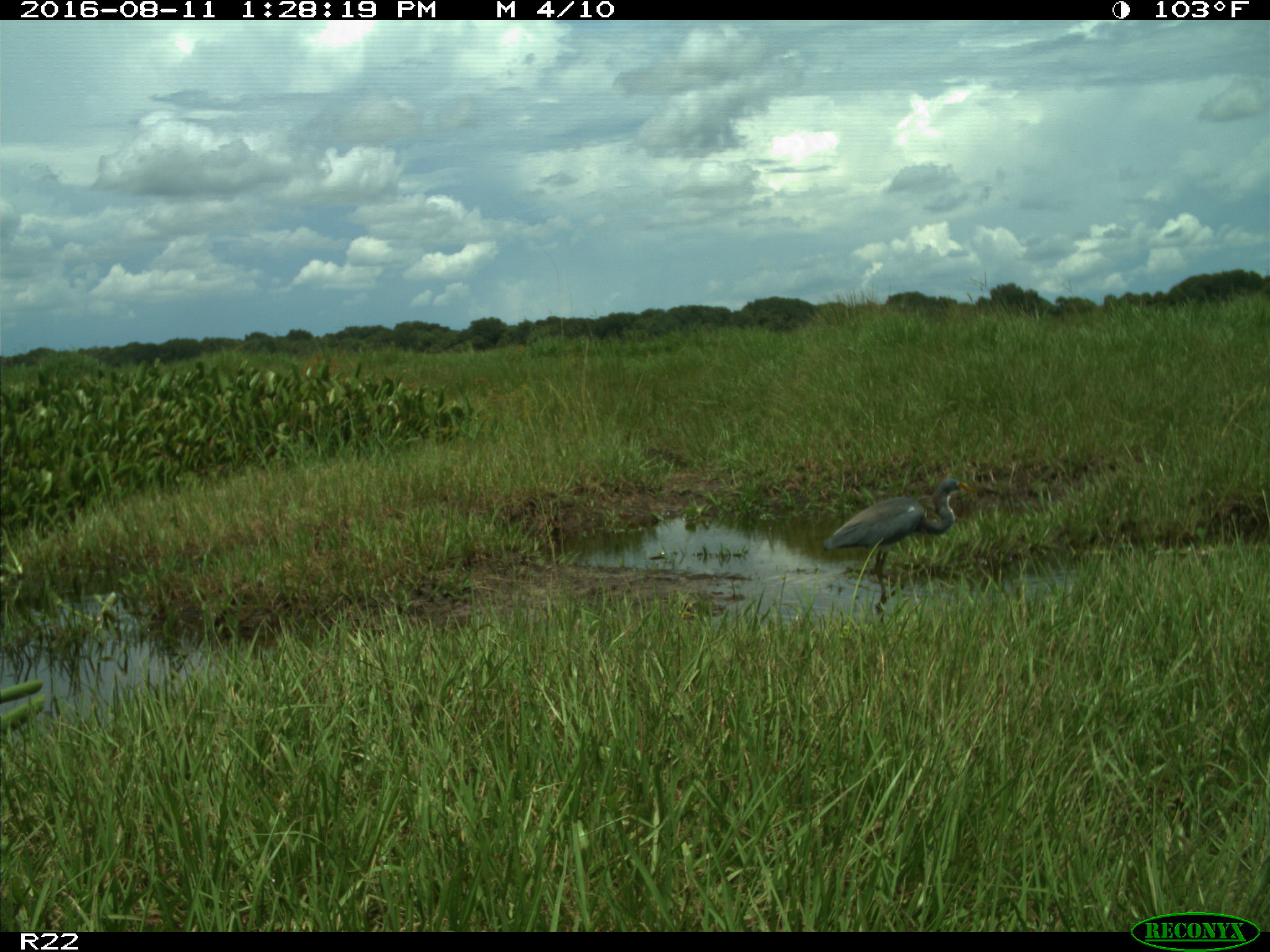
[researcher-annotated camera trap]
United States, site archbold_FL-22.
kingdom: Animalia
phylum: Chordata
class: Aves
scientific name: Aves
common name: birds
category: unidentified bird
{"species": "unidentified bird (birds) (Aves)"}